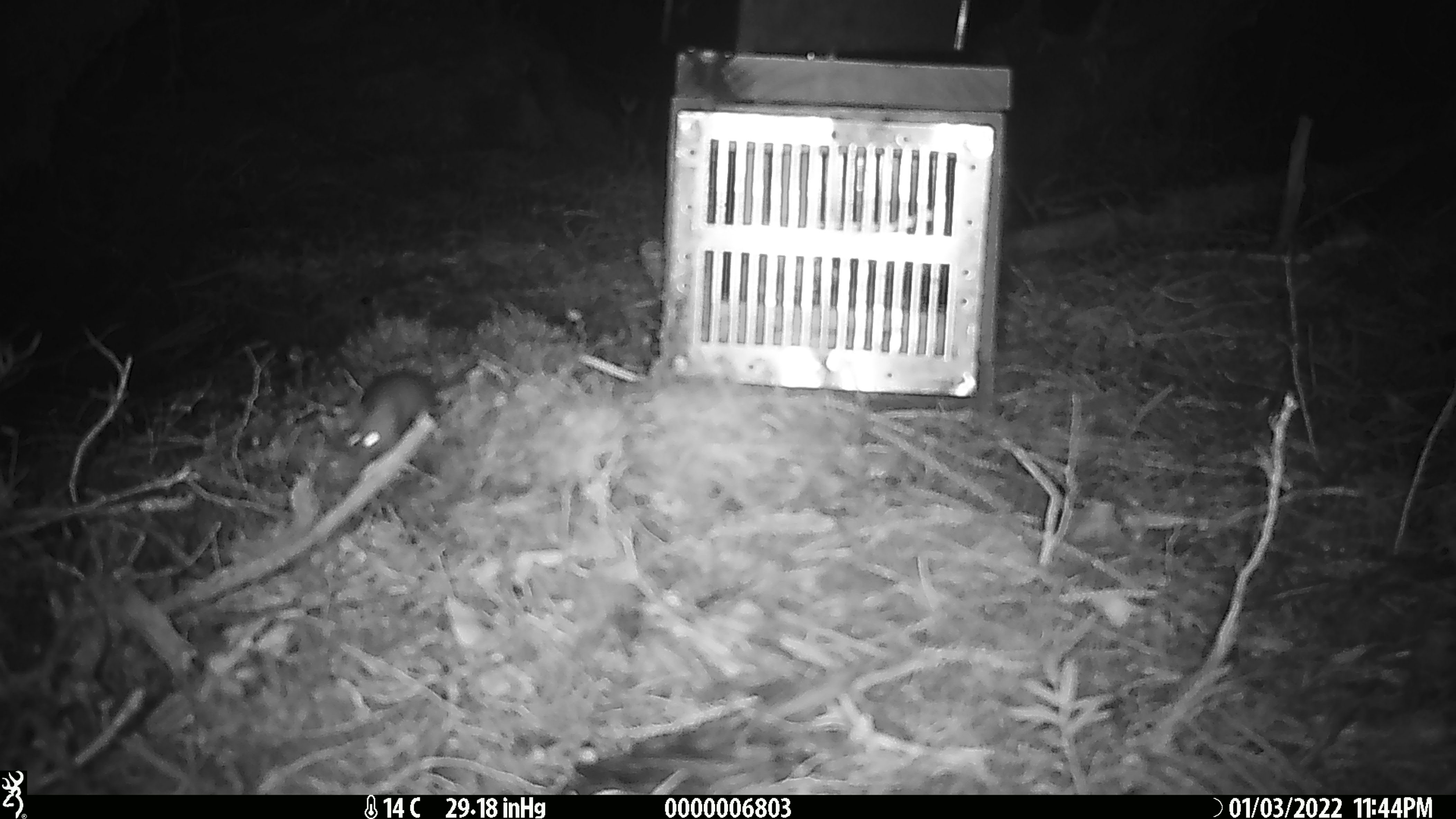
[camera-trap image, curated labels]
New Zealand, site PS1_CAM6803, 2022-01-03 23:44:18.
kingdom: Animalia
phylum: Chordata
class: Mammalia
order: Rodentia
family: Muridae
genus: Mus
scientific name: Mus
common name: mouse